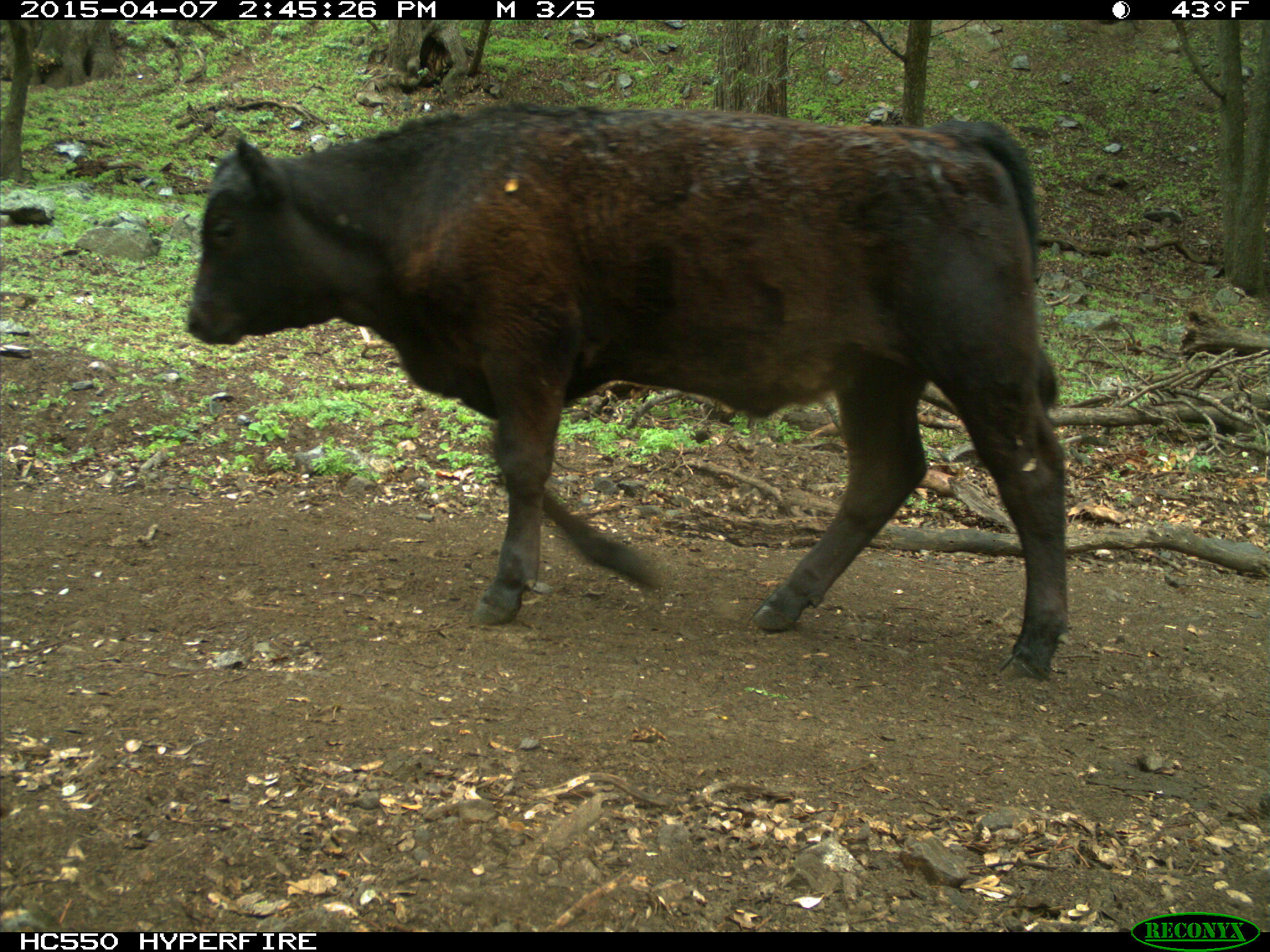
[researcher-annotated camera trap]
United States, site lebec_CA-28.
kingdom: Animalia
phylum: Chordata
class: Mammalia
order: Artiodactyla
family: Bovidae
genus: Bos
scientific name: Bos taurus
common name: domestic cow